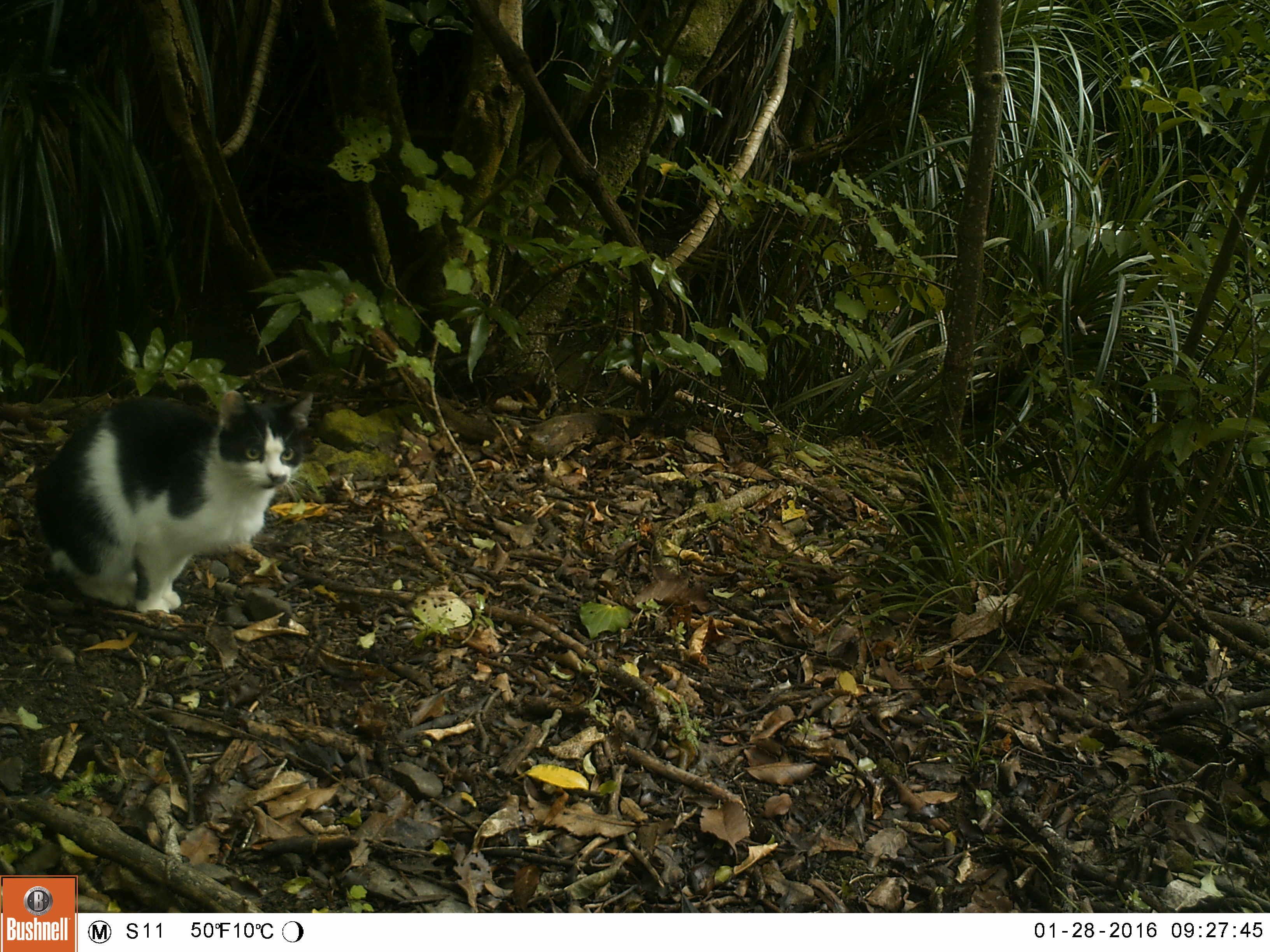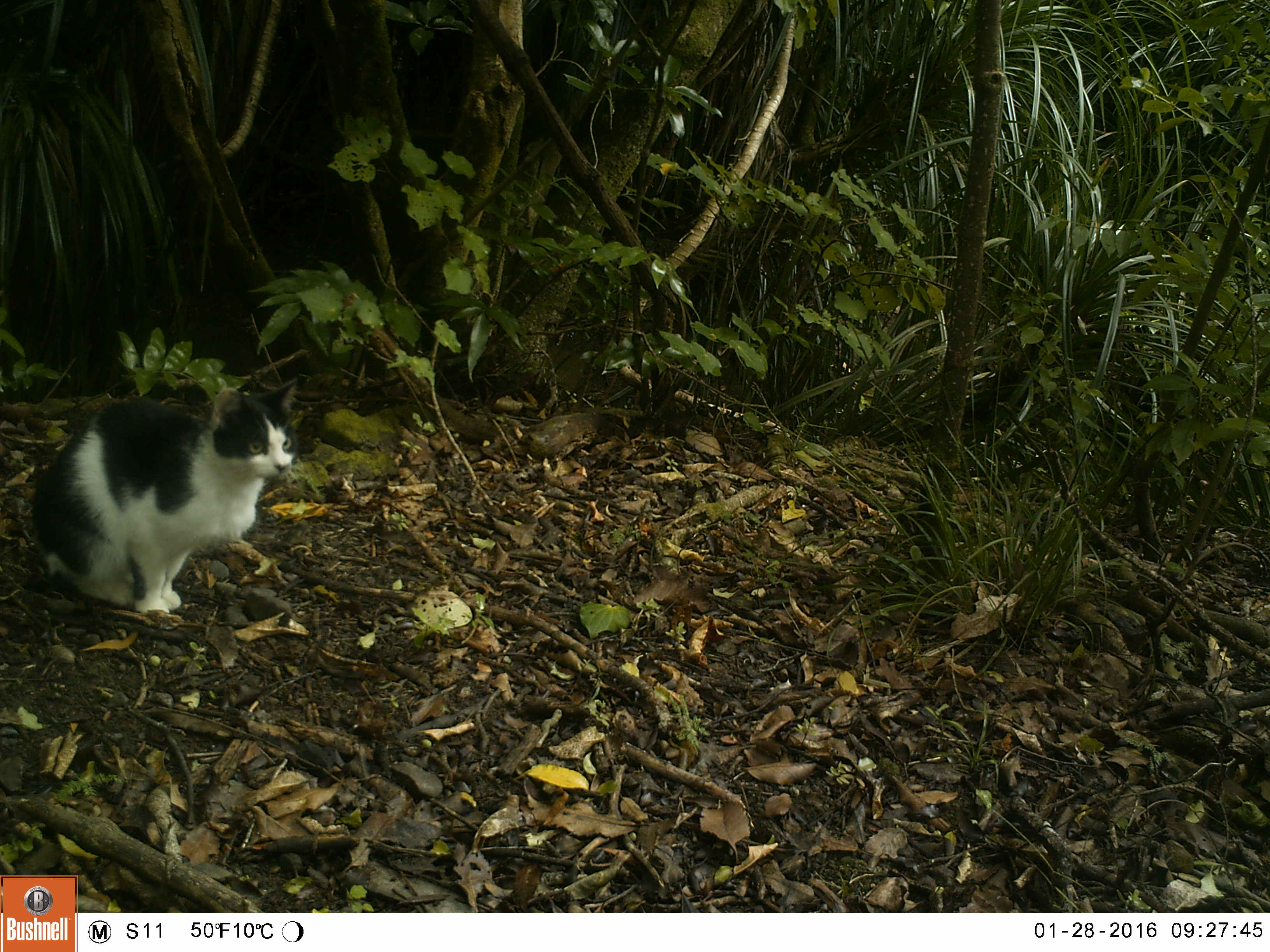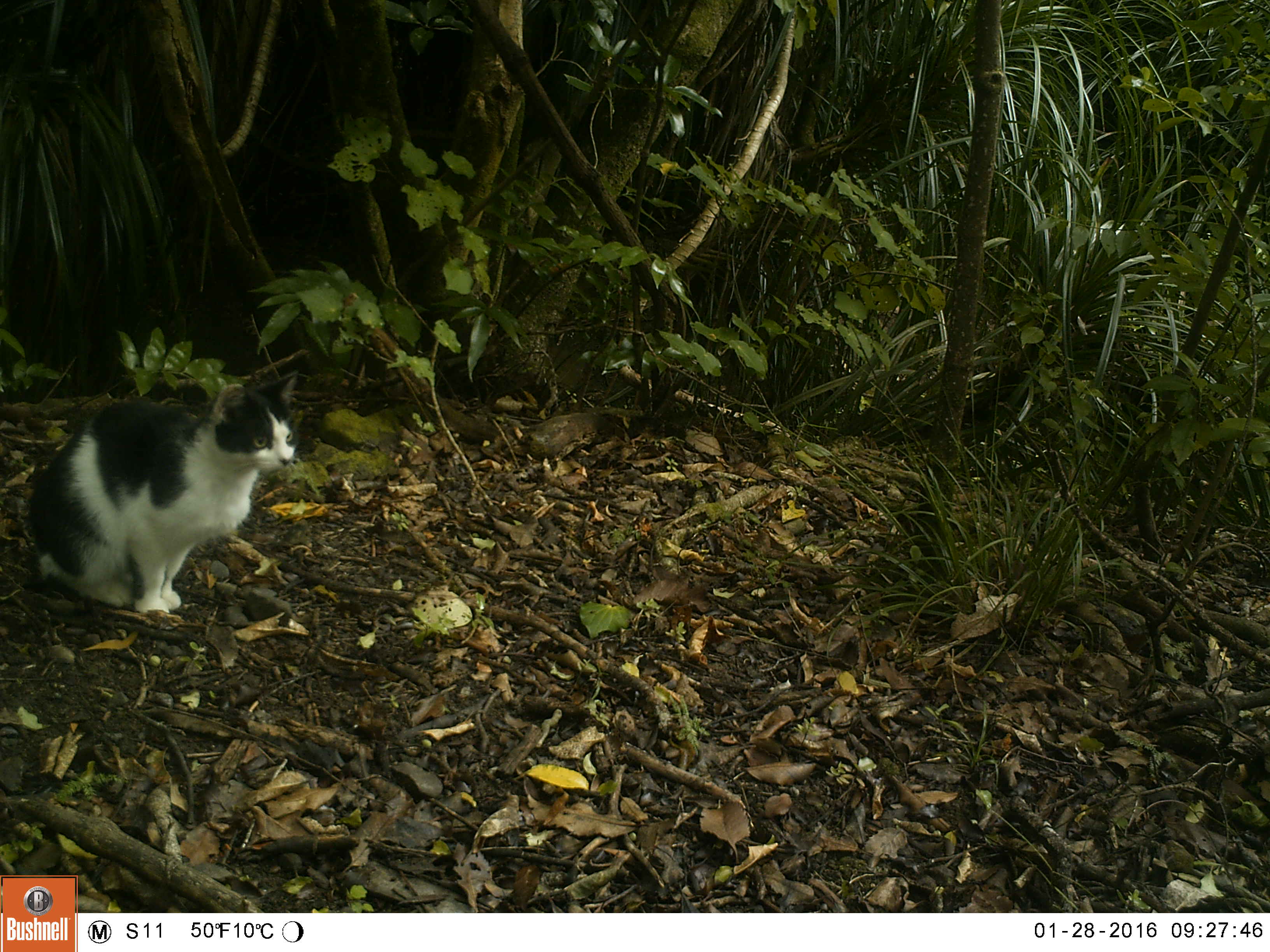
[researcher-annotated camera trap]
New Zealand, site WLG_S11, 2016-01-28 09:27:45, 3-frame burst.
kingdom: Animalia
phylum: Chordata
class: Mammalia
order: Carnivora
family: Felidae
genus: Felis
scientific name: Felis catus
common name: domestic cat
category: cat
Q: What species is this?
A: Cat (domestic cat) (Felis catus).